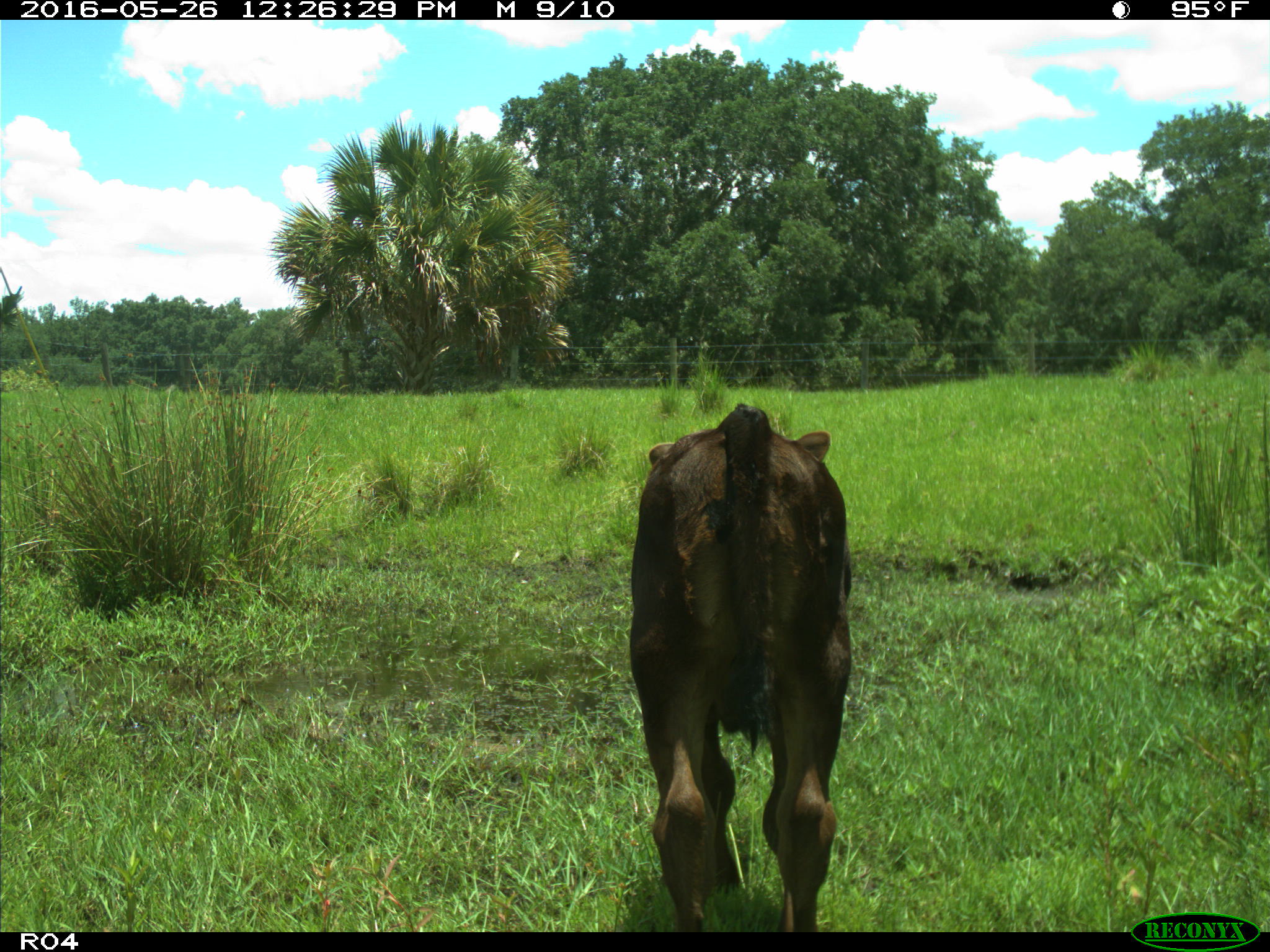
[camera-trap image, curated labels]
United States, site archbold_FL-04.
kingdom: Animalia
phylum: Chordata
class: Mammalia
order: Artiodactyla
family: Bovidae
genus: Bos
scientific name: Bos taurus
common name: domestic cow